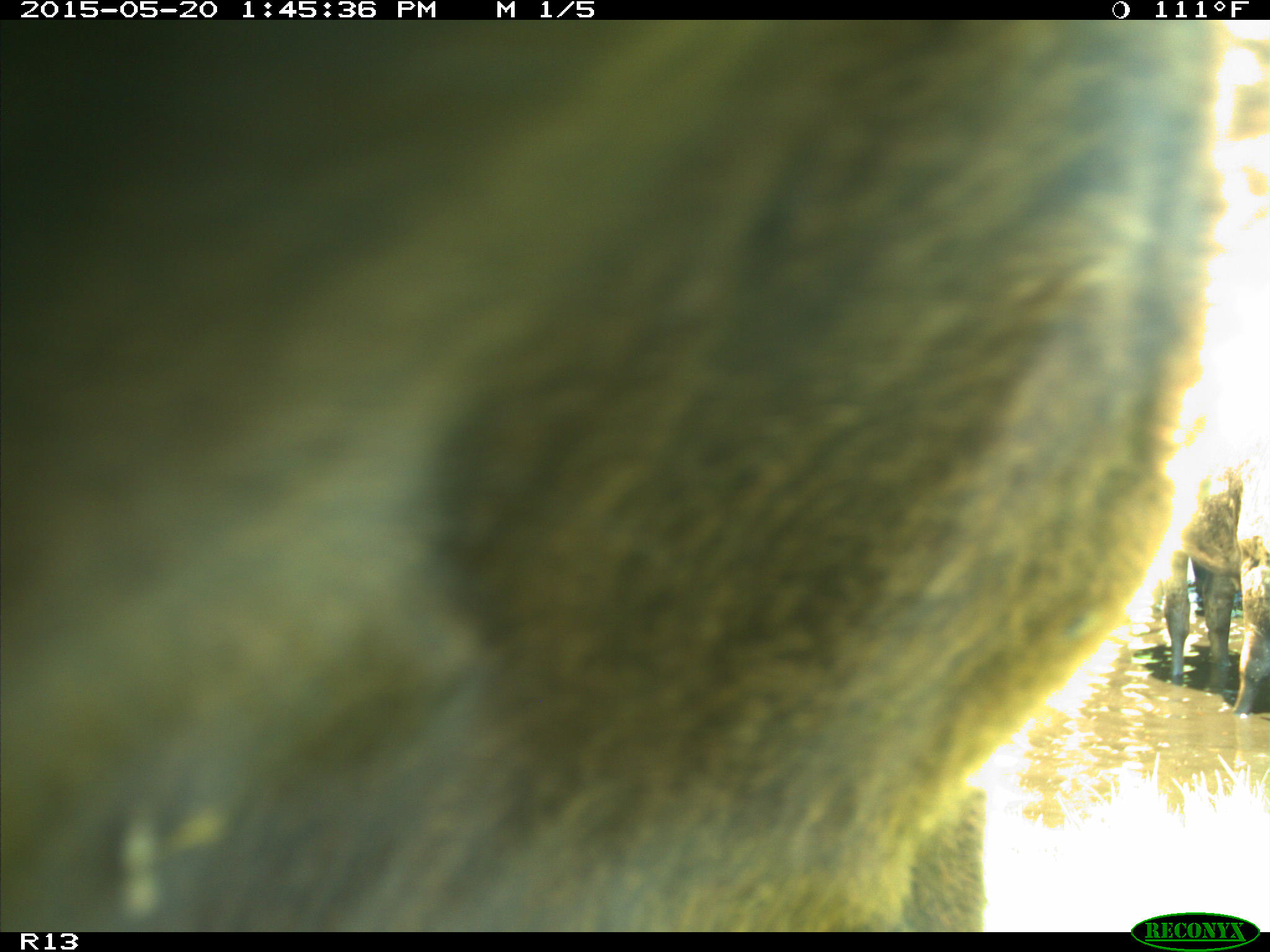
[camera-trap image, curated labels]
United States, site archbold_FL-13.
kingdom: Animalia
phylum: Chordata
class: Mammalia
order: Artiodactyla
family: Bovidae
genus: Bos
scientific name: Bos taurus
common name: domestic cow